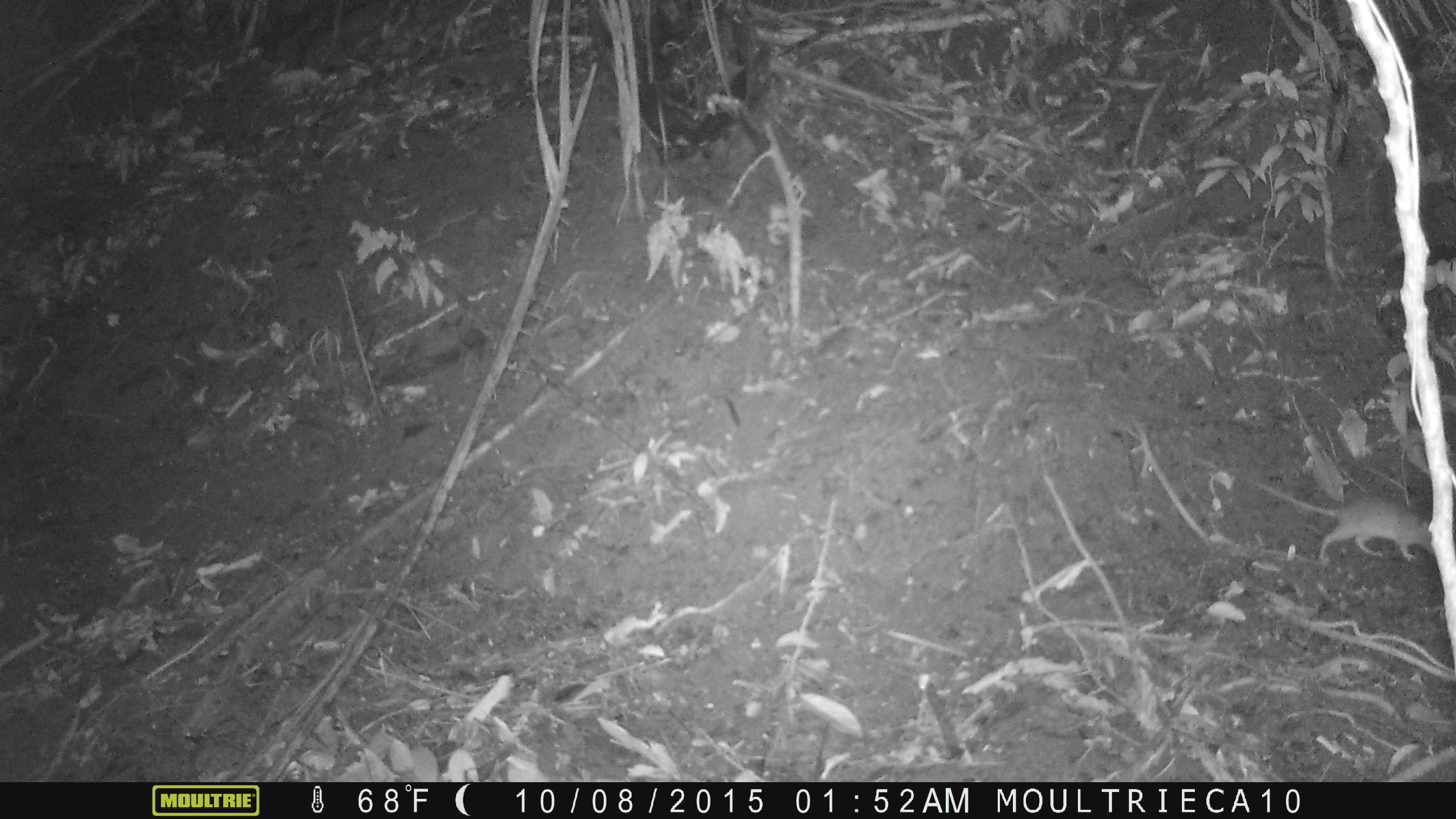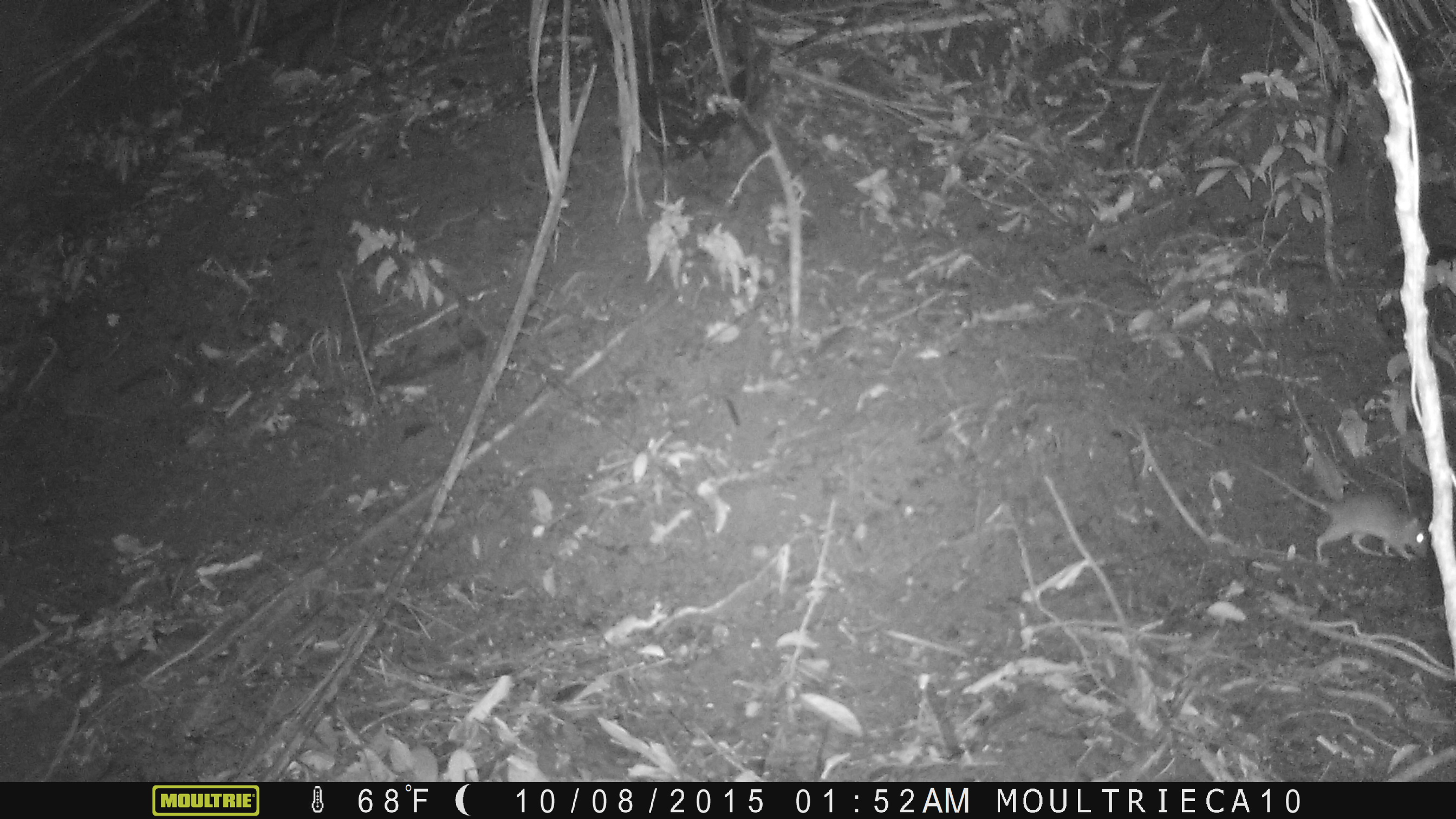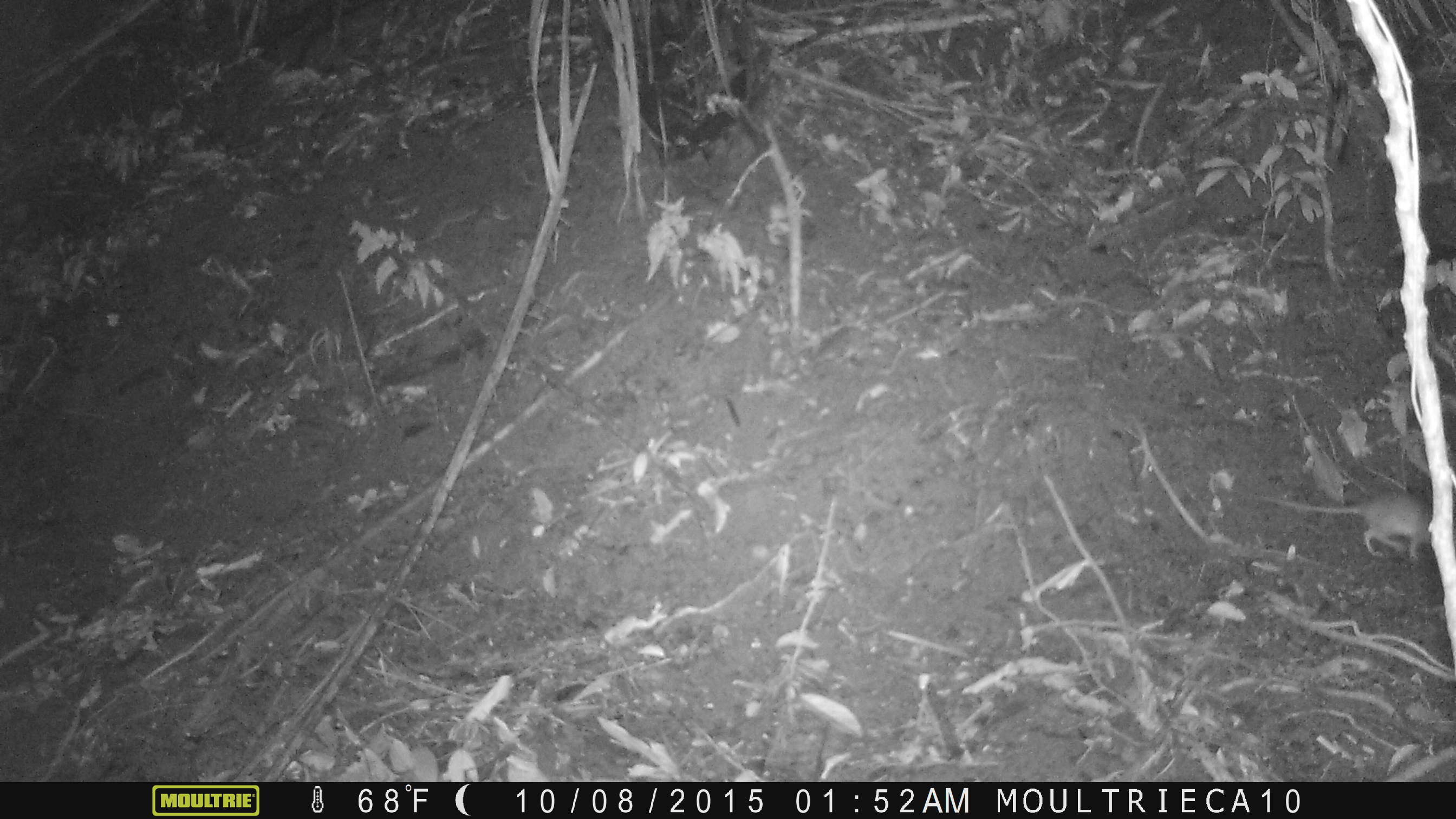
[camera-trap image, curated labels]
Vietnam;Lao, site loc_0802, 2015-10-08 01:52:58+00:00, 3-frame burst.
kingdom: Animalia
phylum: Chordata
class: Mammalia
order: Rodentia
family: Muridae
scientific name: Muridae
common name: old-world mice and rats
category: unidentified murid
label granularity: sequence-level